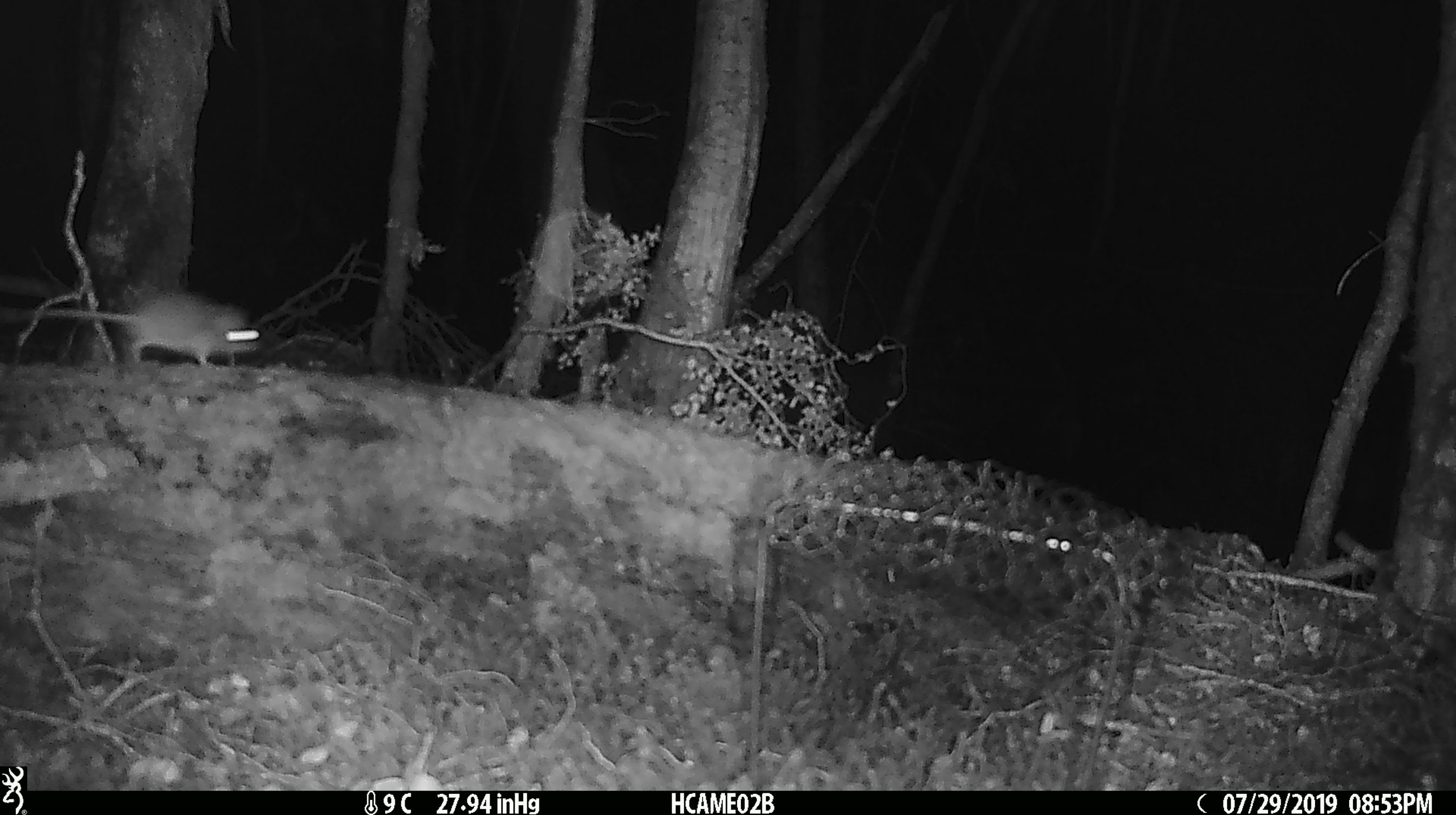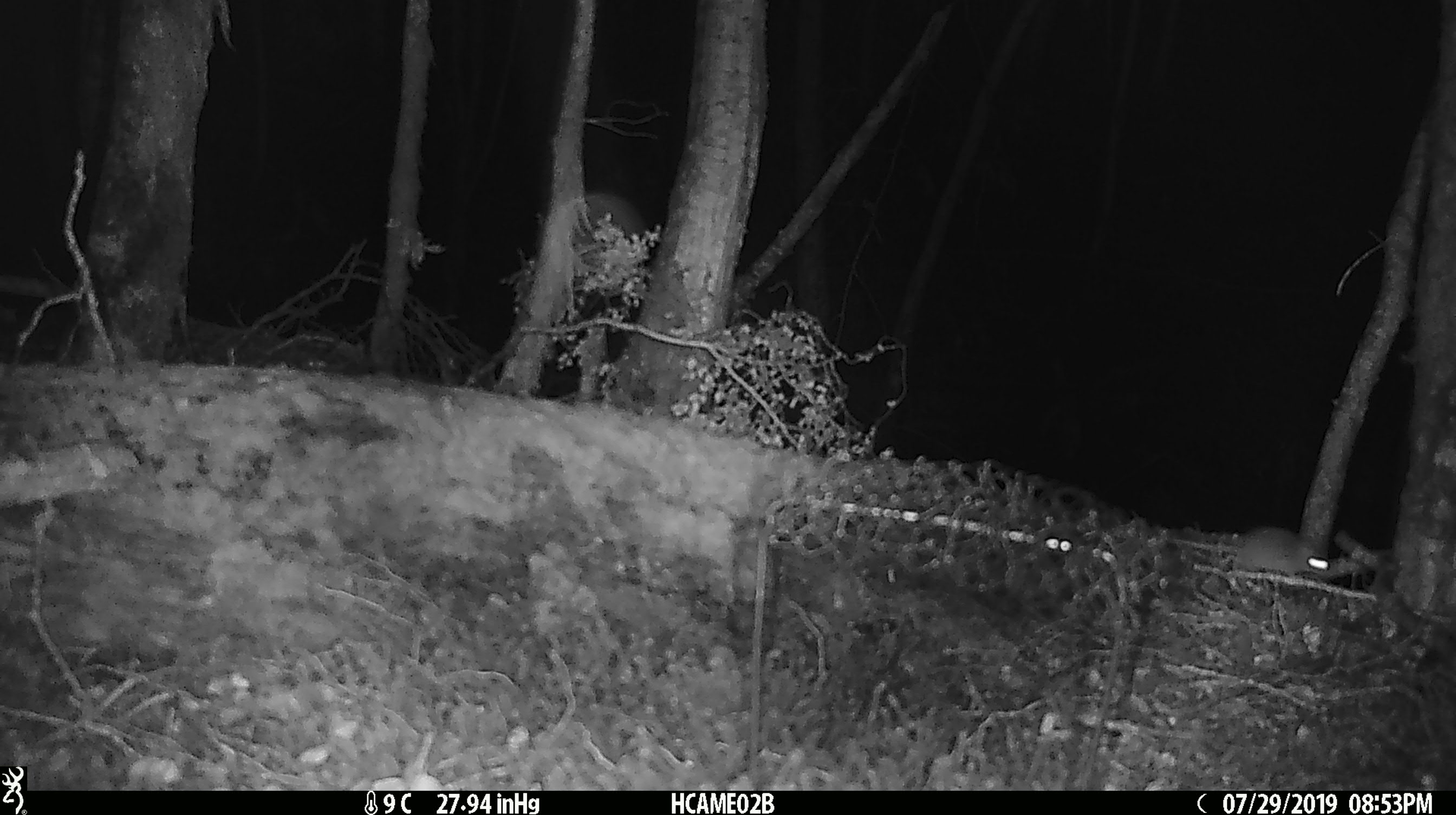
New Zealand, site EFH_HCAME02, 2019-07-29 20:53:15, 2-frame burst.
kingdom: Animalia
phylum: Chordata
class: Mammalia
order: Rodentia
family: Muridae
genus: Mus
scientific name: Mus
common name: mouse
Mouse (Mus).